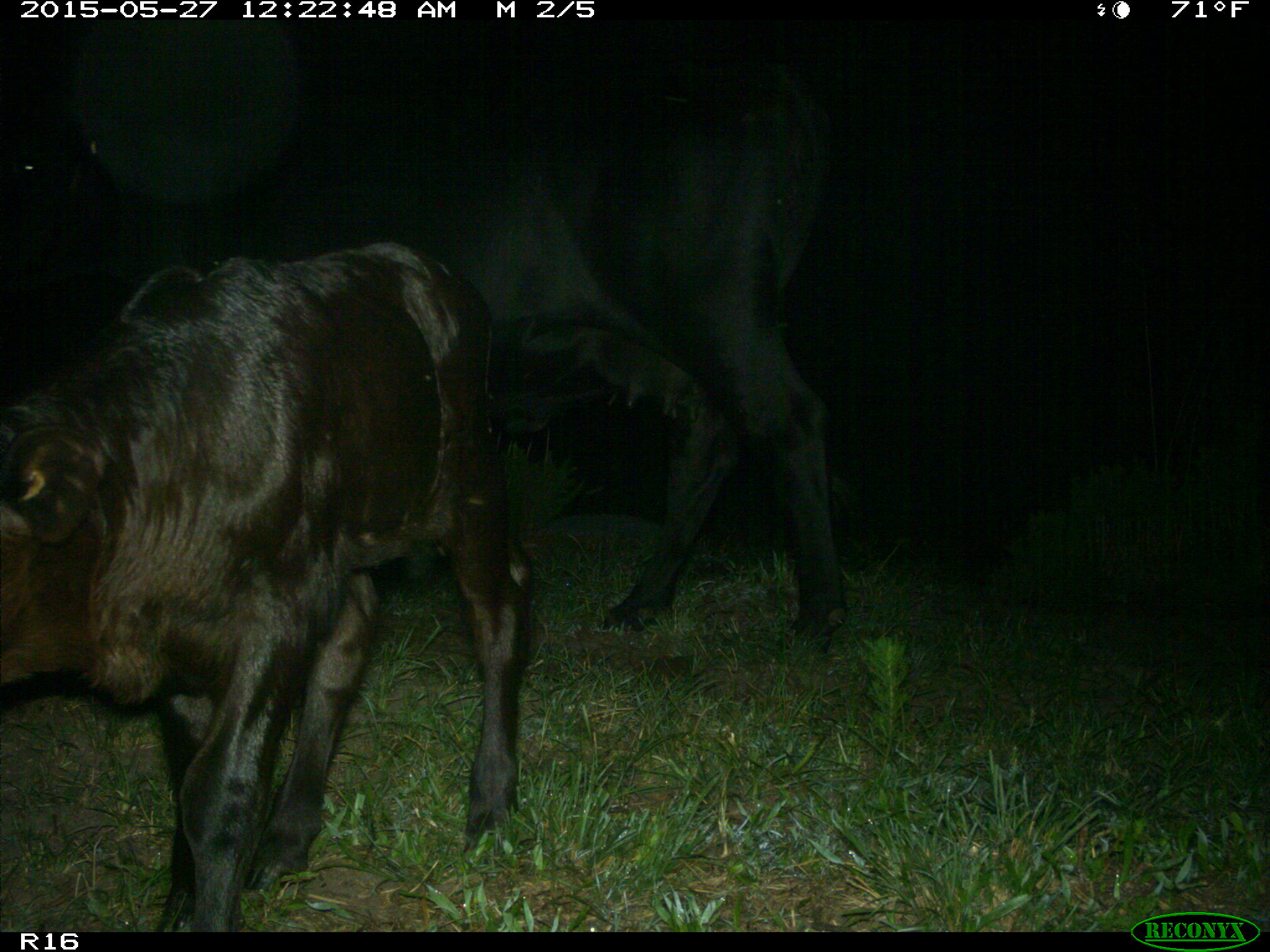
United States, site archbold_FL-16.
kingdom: Animalia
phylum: Chordata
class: Mammalia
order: Artiodactyla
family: Bovidae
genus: Bos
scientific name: Bos taurus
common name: domestic cow